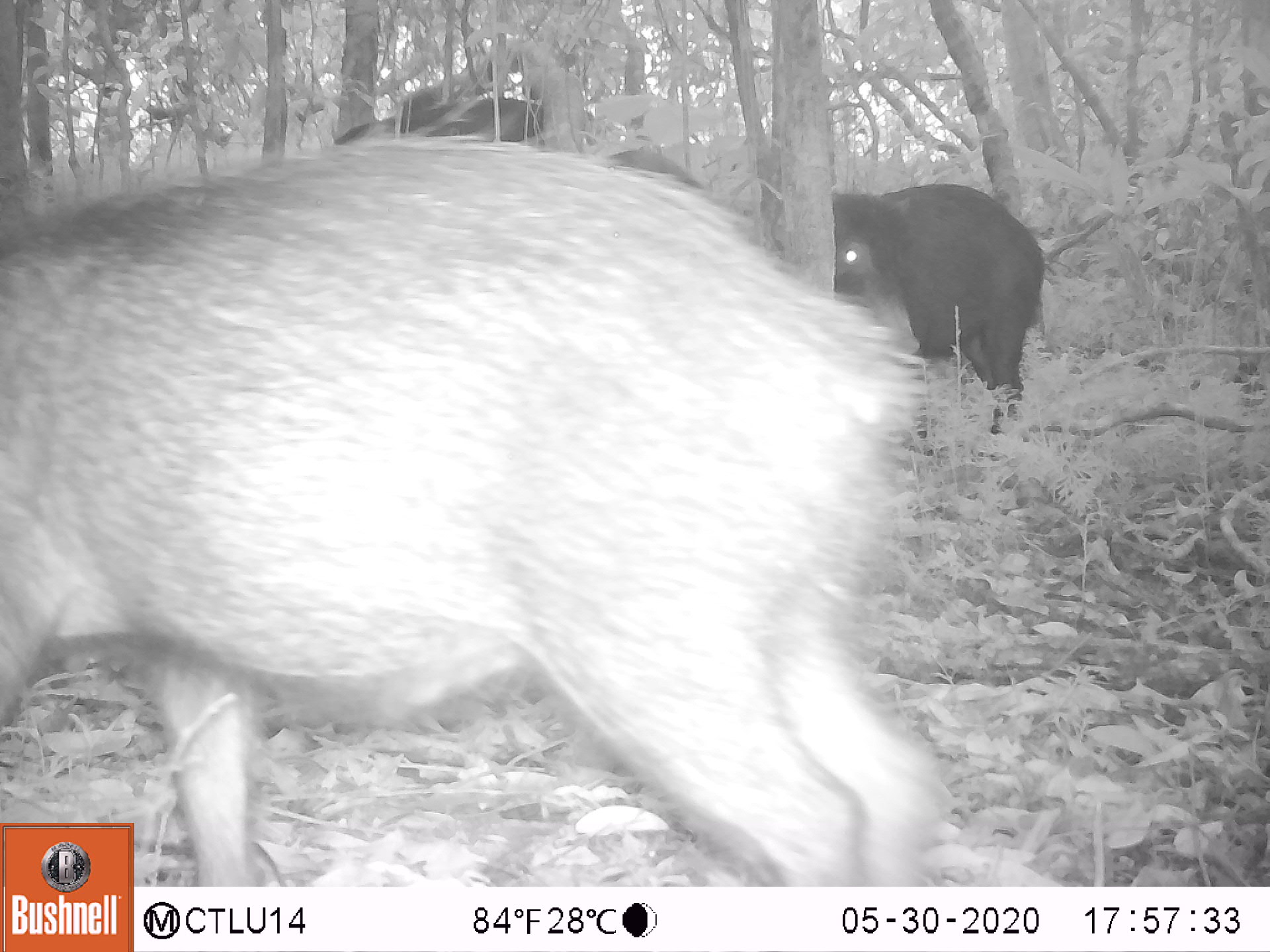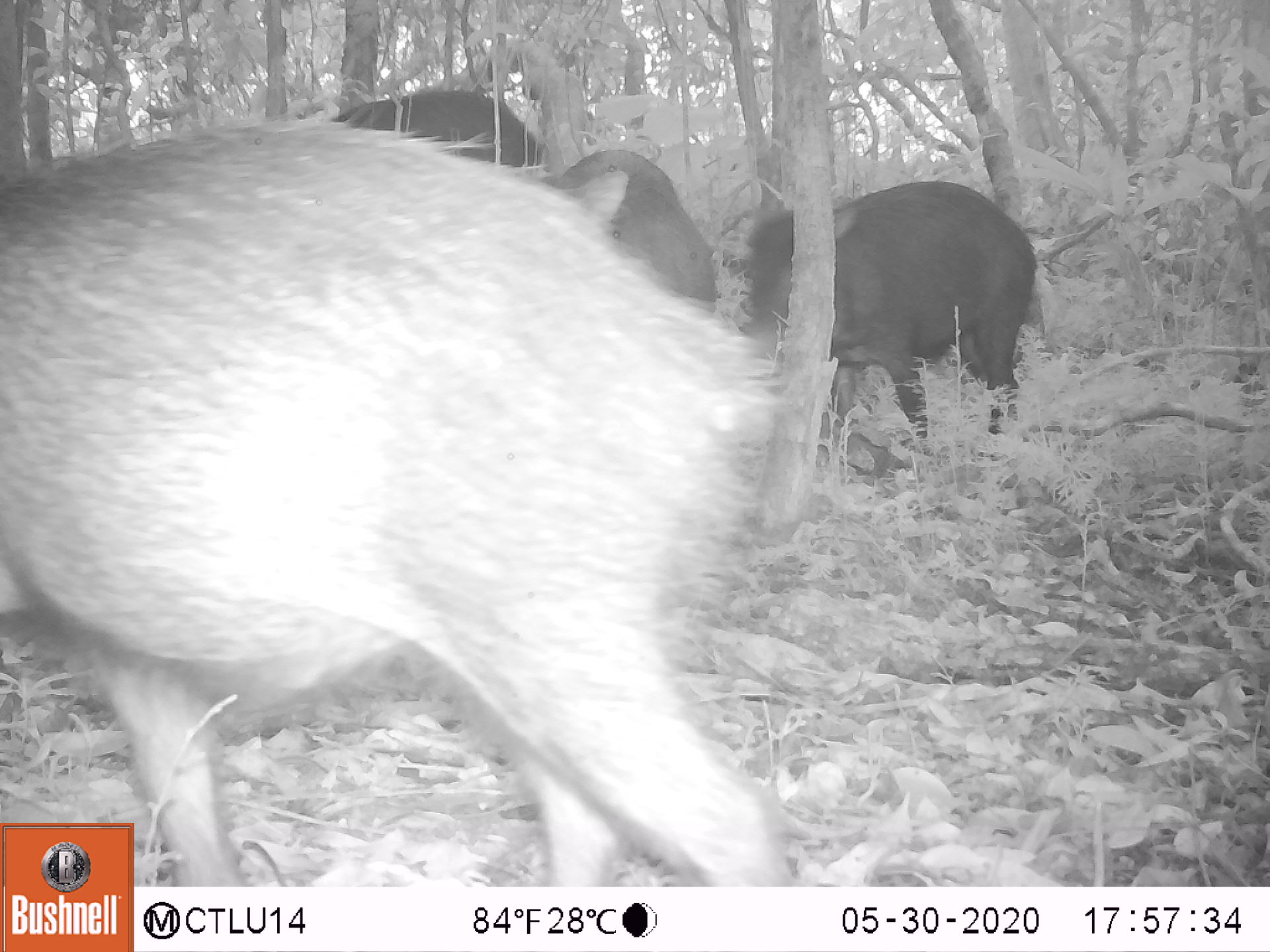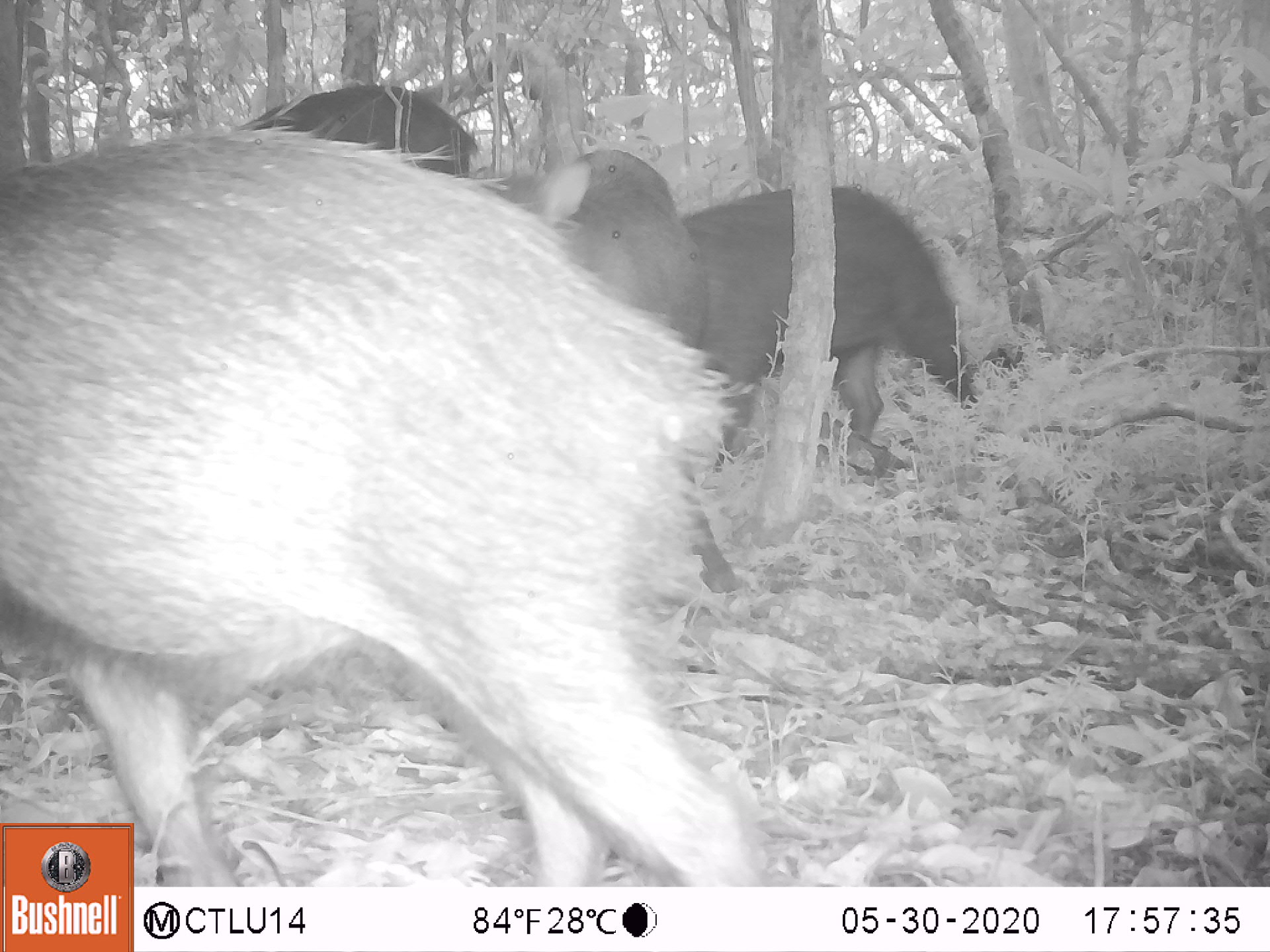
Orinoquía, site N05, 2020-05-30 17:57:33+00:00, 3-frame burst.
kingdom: Animalia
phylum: Chordata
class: Mammalia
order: Artiodactyla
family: Tayassuidae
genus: Tayassu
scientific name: Tayassu pecari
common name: white-lipped peccary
White-lipped peccary (Tayassu pecari).